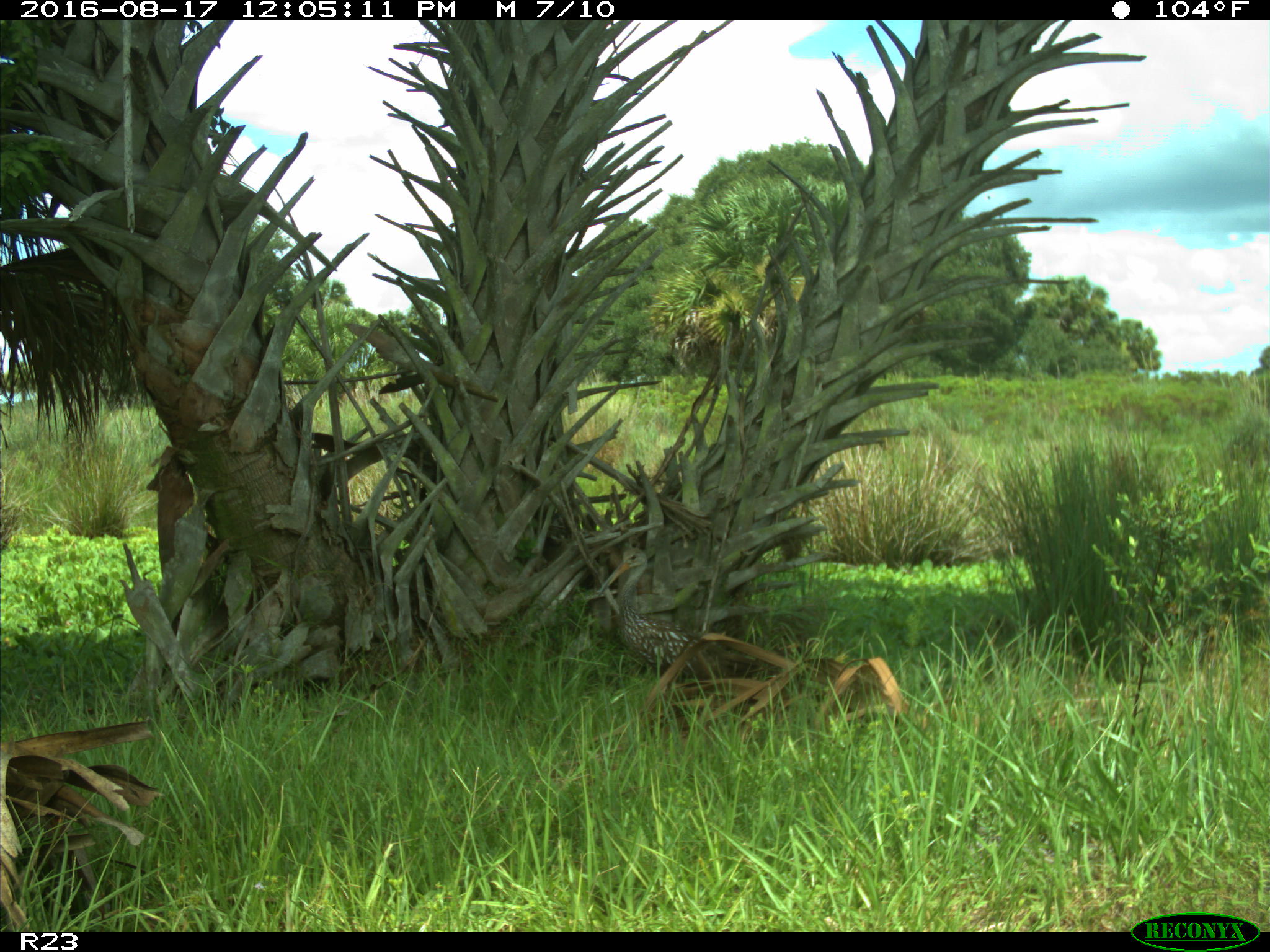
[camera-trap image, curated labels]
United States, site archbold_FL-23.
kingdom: Animalia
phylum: Chordata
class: Aves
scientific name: Aves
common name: birds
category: unidentified bird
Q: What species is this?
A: Unidentified bird (birds) (Aves).